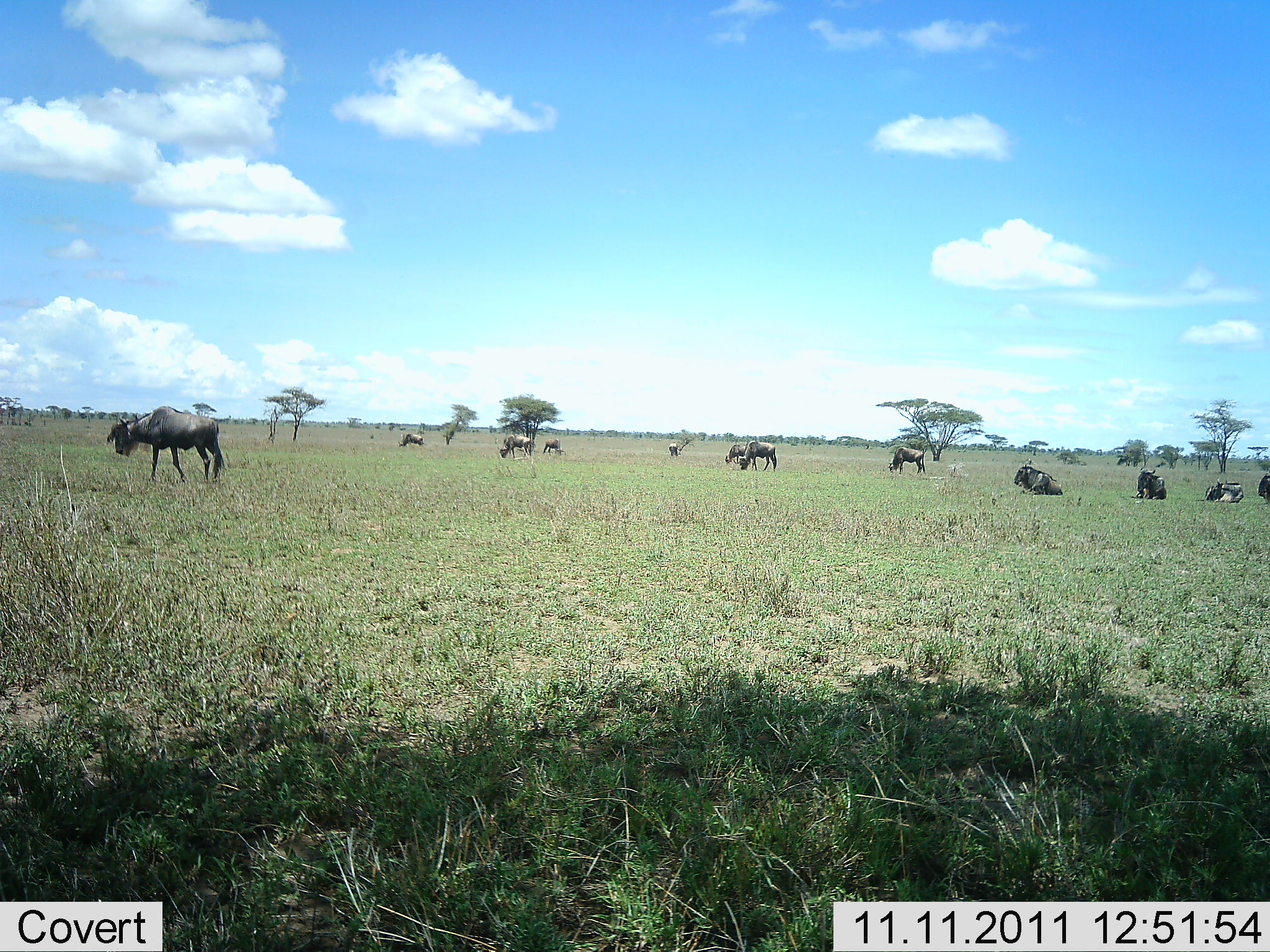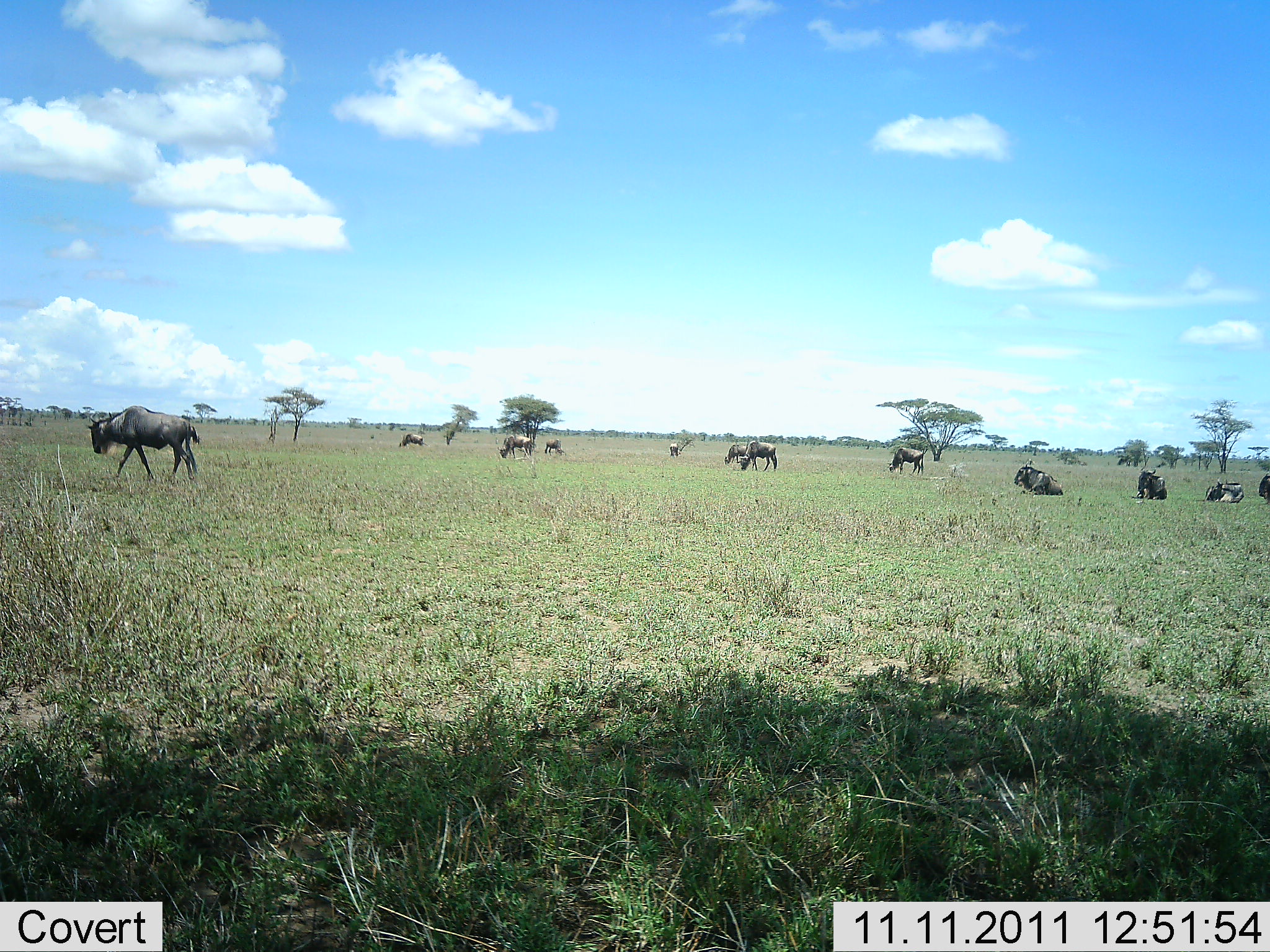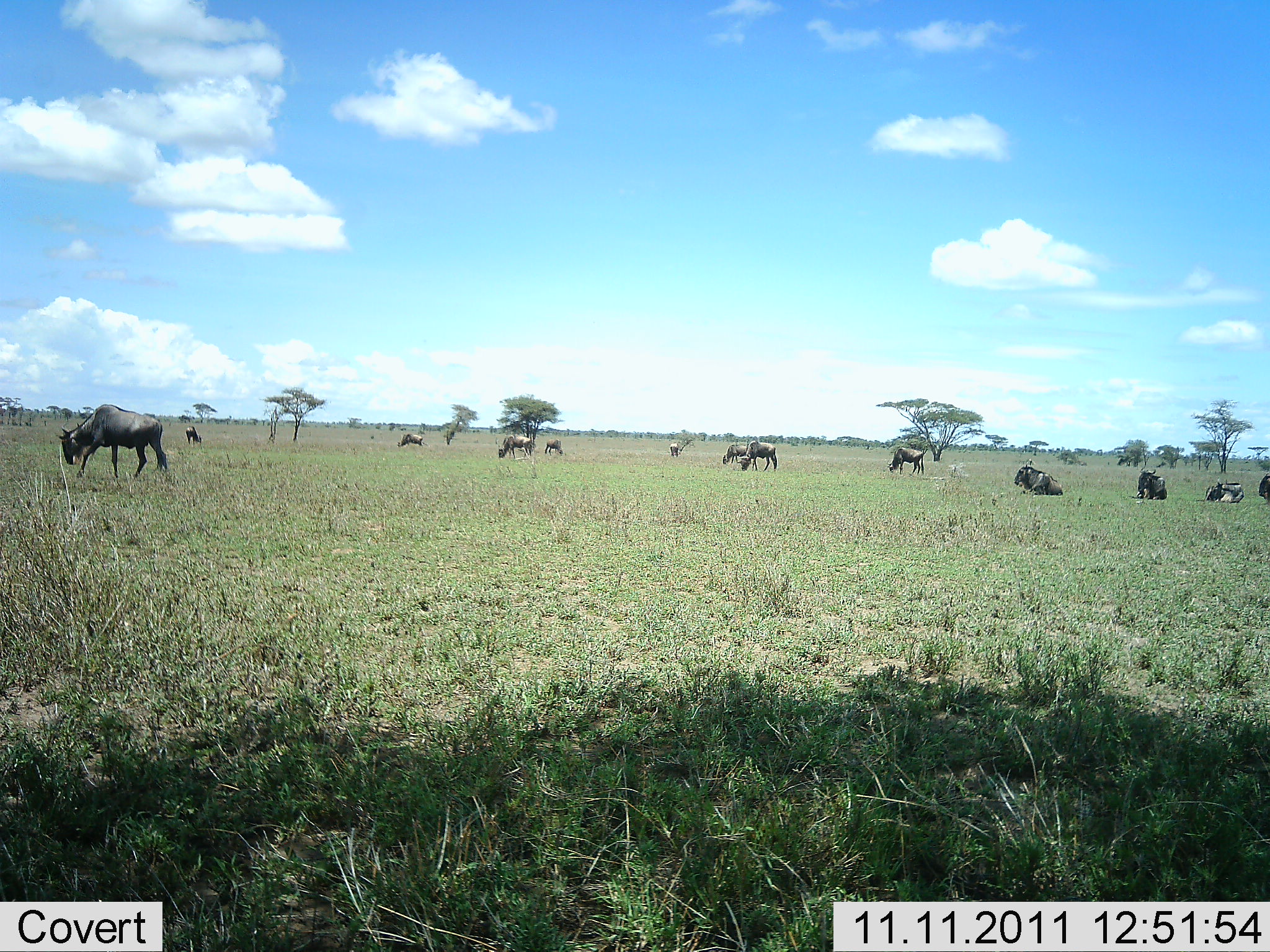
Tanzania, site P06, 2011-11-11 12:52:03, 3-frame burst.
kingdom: Animalia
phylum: Chordata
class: Mammalia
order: Artiodactyla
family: Bovidae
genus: Connochaetes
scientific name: Connochaetes taurinus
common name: blue wildebeest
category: wildebeest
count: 11-50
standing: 40%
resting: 80%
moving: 60%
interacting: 0%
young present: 0%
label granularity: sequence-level